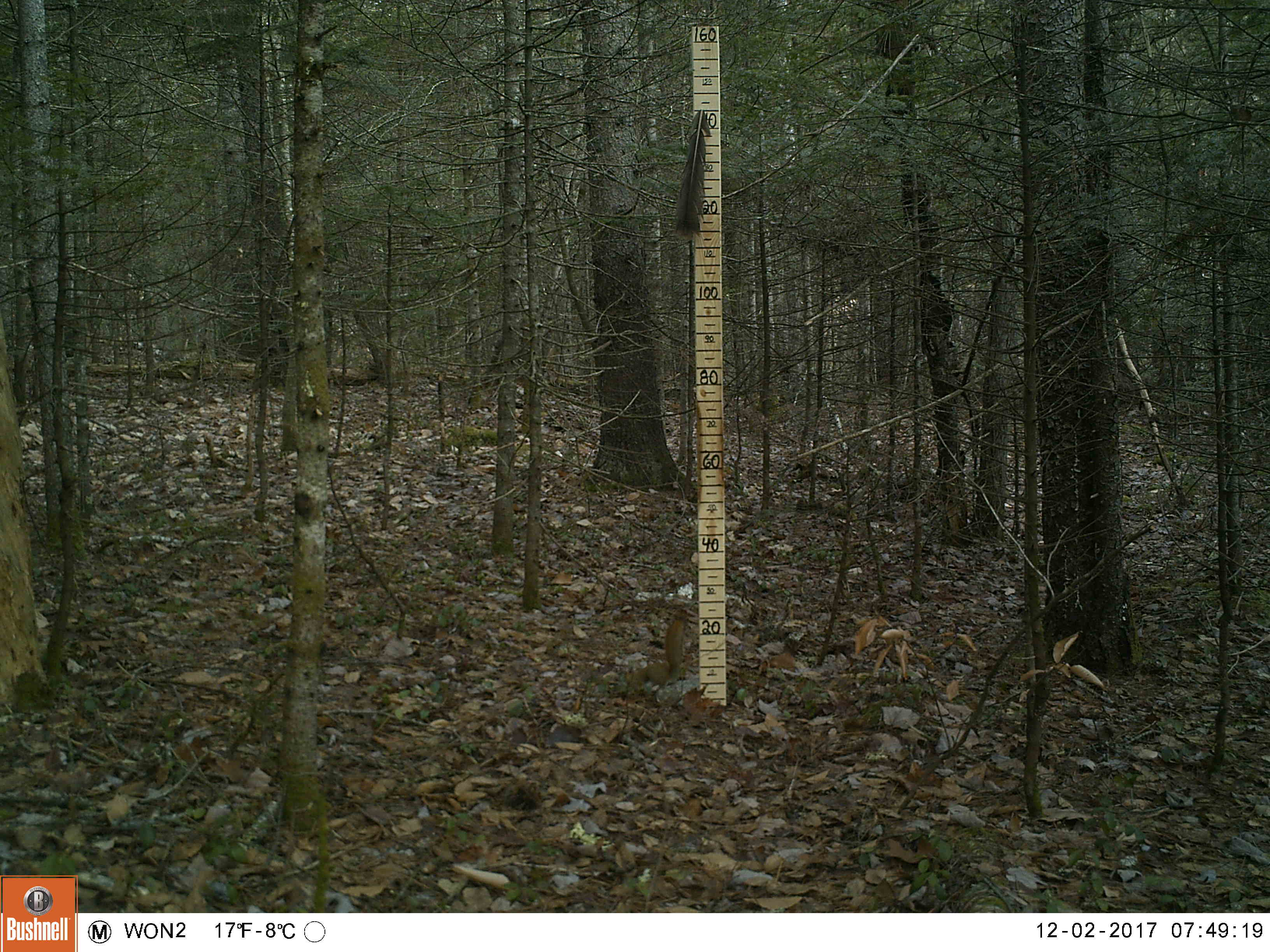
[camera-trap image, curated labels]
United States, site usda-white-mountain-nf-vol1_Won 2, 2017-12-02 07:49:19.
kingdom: Animalia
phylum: Chordata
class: Mammalia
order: Rodentia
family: Sciuridae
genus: Tamiasciurus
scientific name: Tamiasciurus hudsonicus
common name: red squirrel